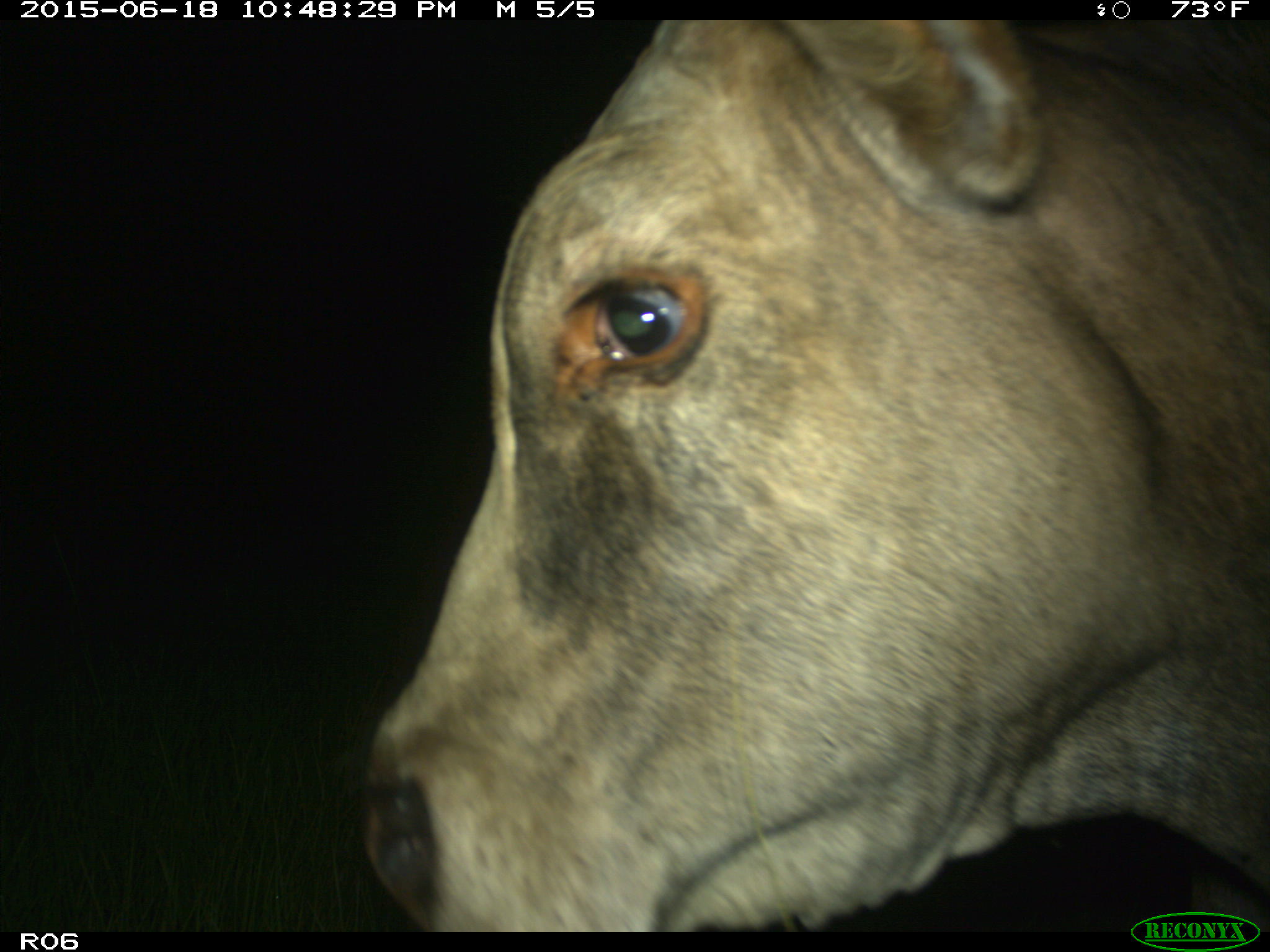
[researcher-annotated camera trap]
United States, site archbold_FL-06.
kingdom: Animalia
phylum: Chordata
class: Mammalia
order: Artiodactyla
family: Bovidae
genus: Bos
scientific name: Bos taurus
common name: domestic cow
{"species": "Bos taurus (domestic cow)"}